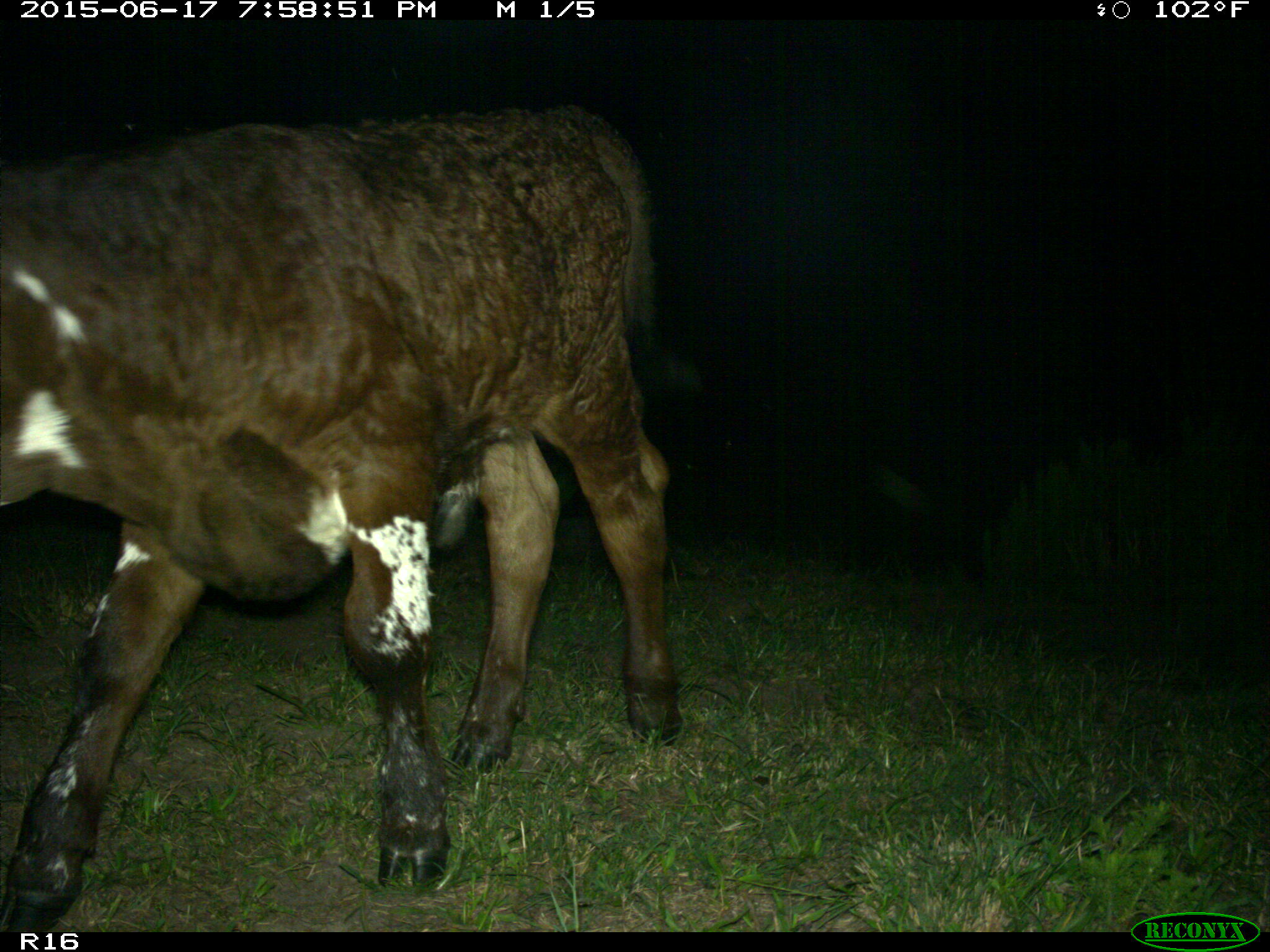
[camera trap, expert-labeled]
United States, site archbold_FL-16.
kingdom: Animalia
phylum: Chordata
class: Mammalia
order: Artiodactyla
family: Bovidae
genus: Bos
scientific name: Bos taurus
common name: domestic cow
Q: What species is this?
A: Bos taurus (domestic cow).